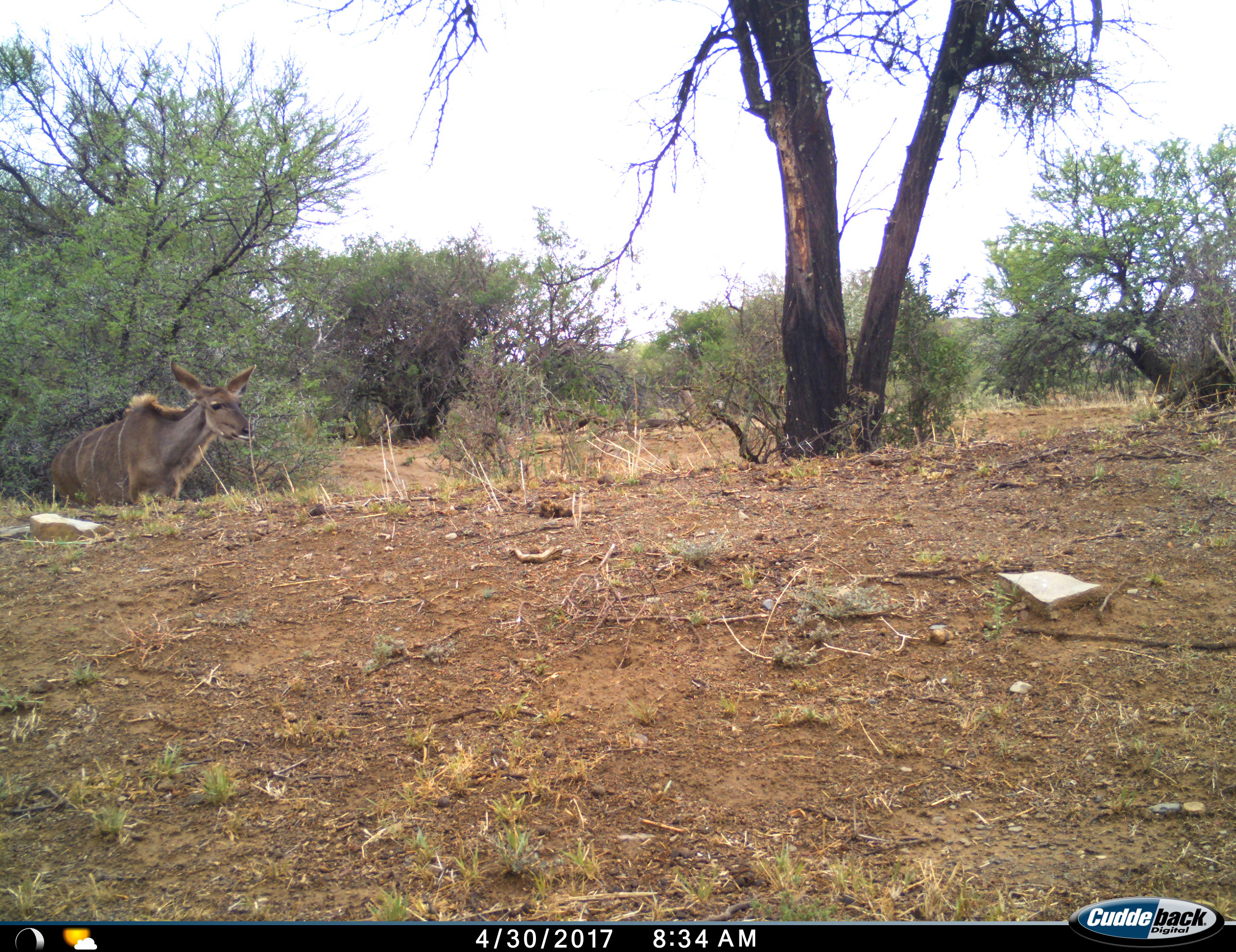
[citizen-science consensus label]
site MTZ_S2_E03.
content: unidentified animal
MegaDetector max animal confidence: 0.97